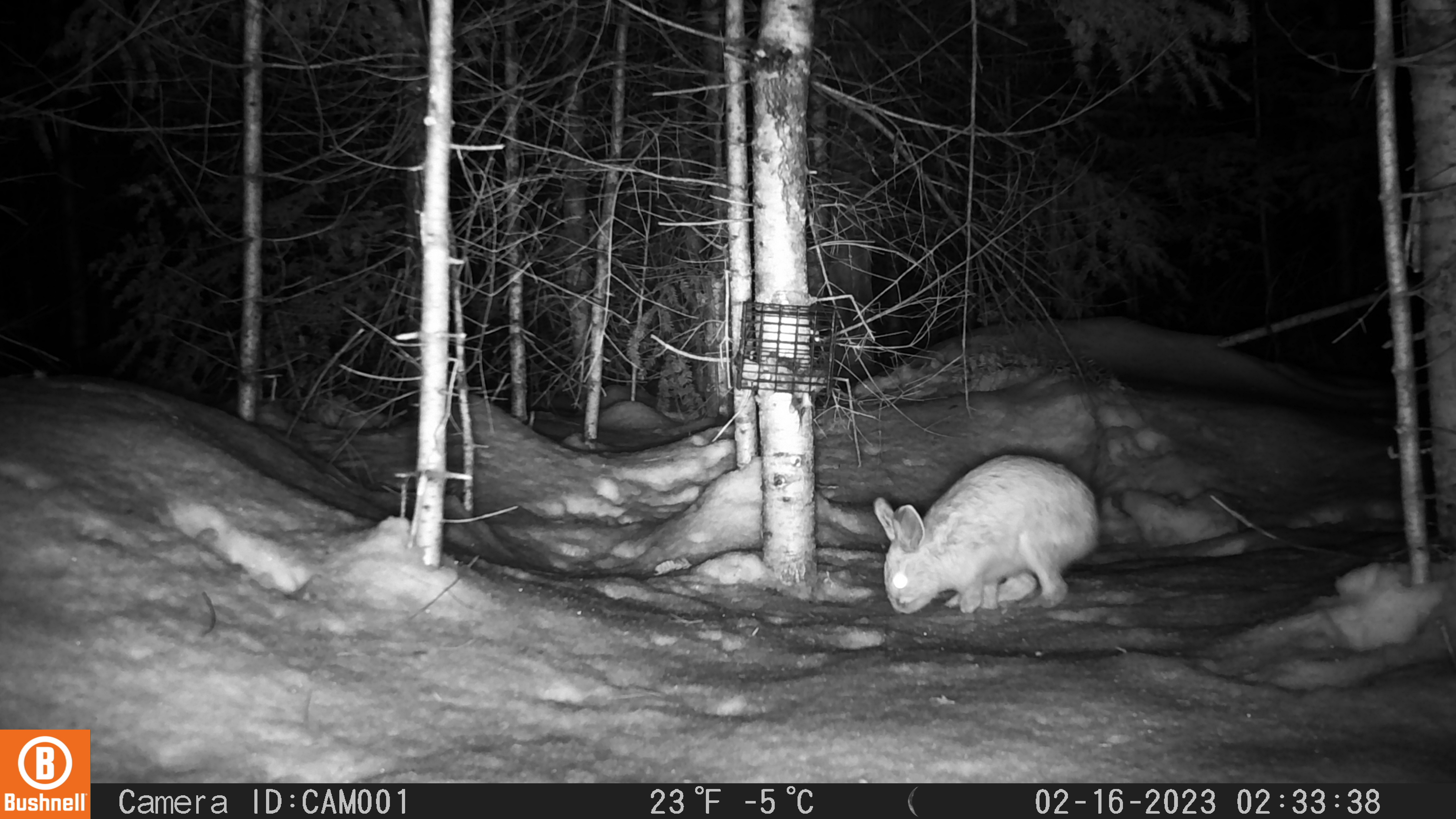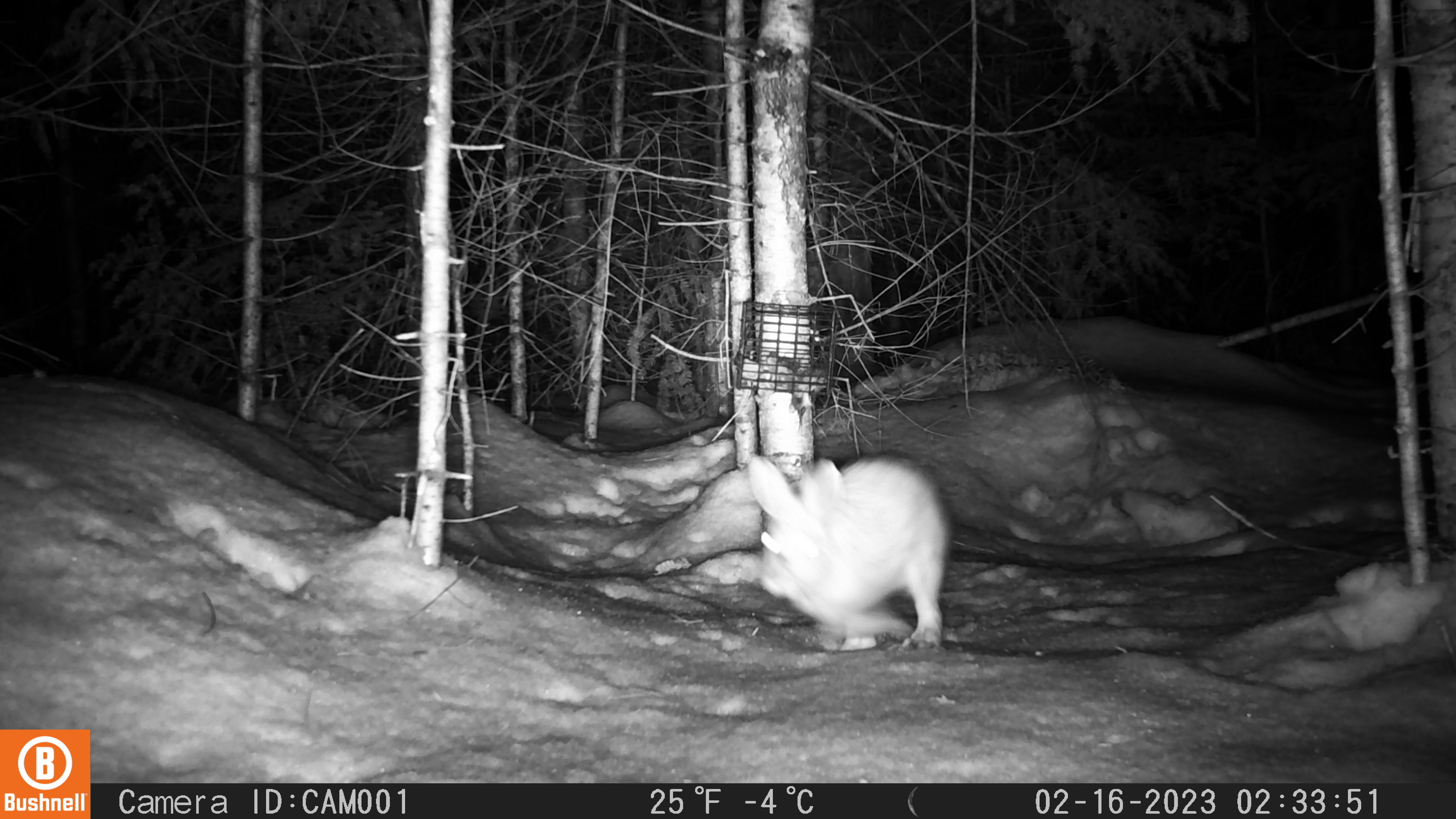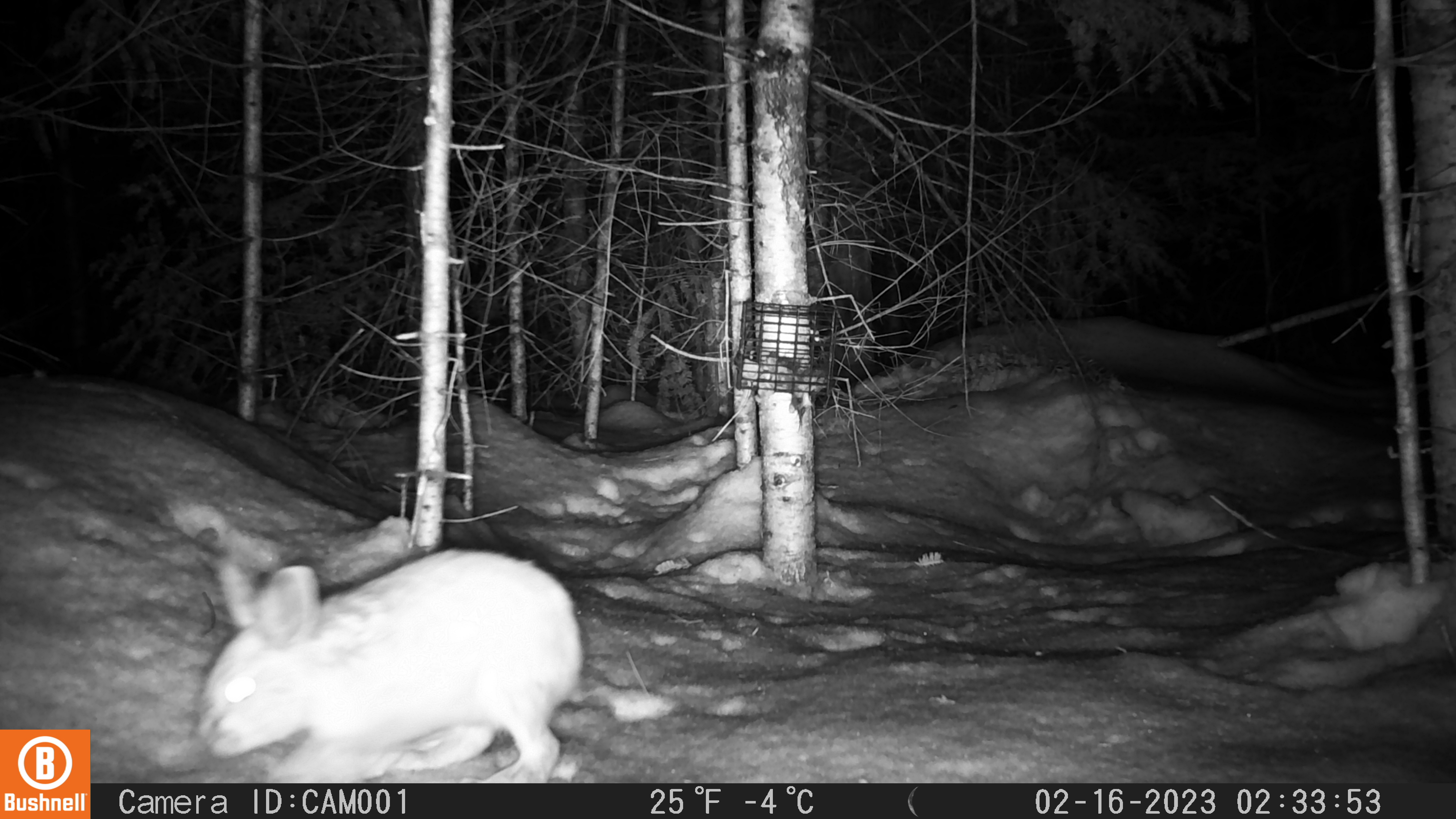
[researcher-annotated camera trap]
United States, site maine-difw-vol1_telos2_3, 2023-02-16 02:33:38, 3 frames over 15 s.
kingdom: Animalia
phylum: Chordata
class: Mammalia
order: Lagomorpha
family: Leporidae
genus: Lepus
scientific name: Lepus americanus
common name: snowshoe hare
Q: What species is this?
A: Snowshoe hare (Lepus americanus).